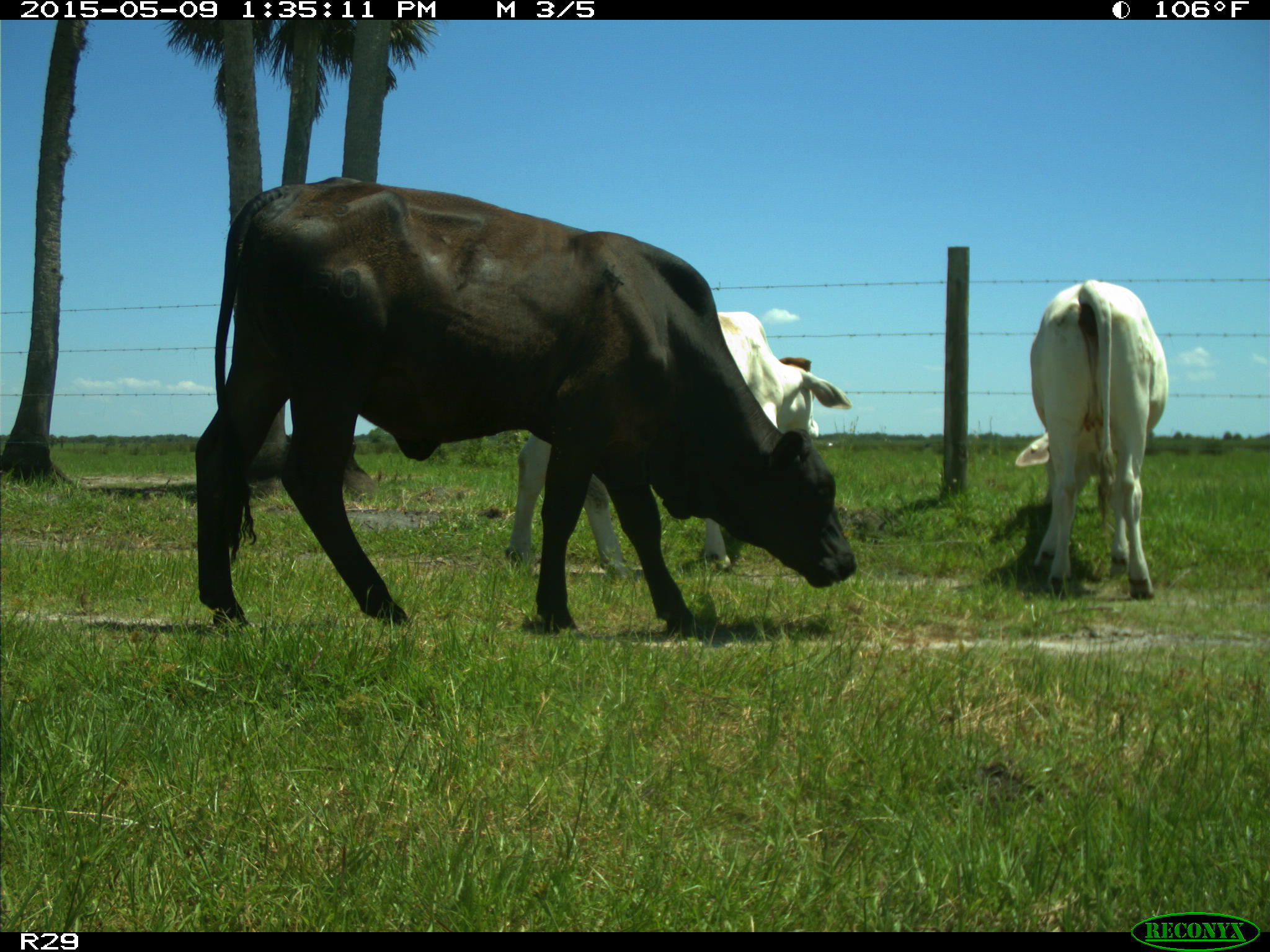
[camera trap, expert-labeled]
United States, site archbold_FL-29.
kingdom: Animalia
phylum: Chordata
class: Mammalia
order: Artiodactyla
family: Bovidae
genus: Bos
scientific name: Bos taurus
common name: domestic cow